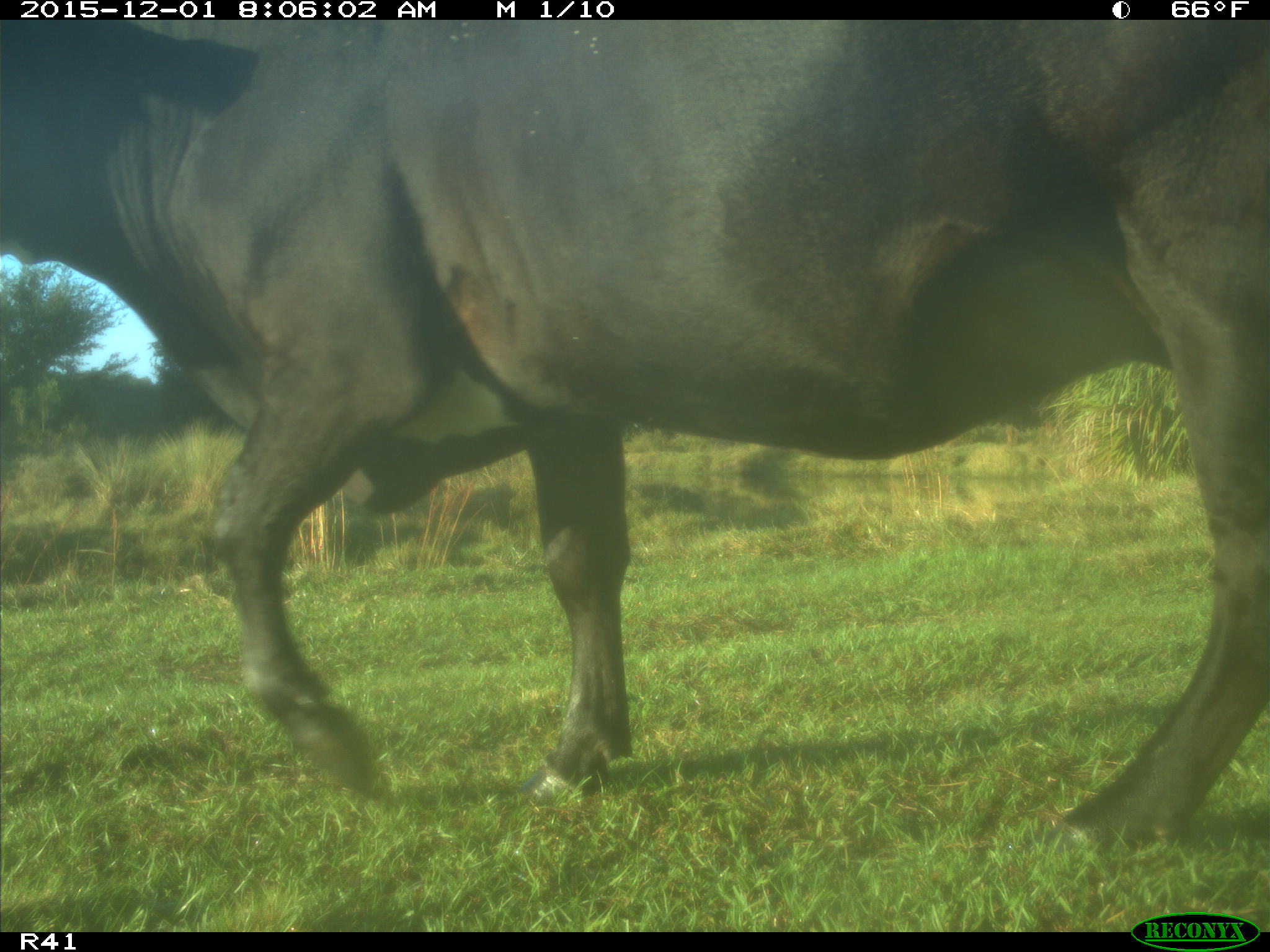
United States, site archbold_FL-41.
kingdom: Animalia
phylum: Chordata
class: Mammalia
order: Artiodactyla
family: Bovidae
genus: Bos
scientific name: Bos taurus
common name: domestic cow